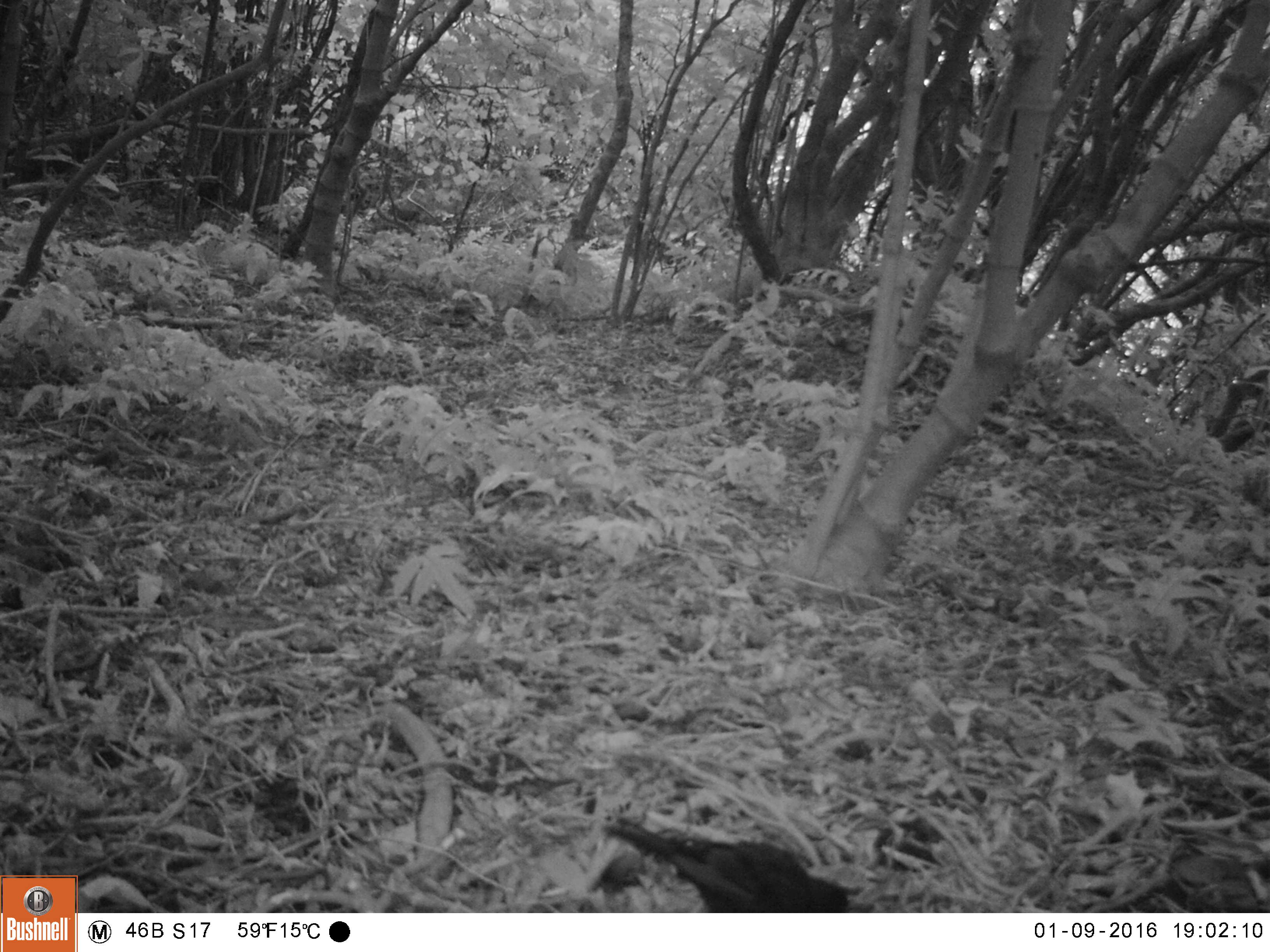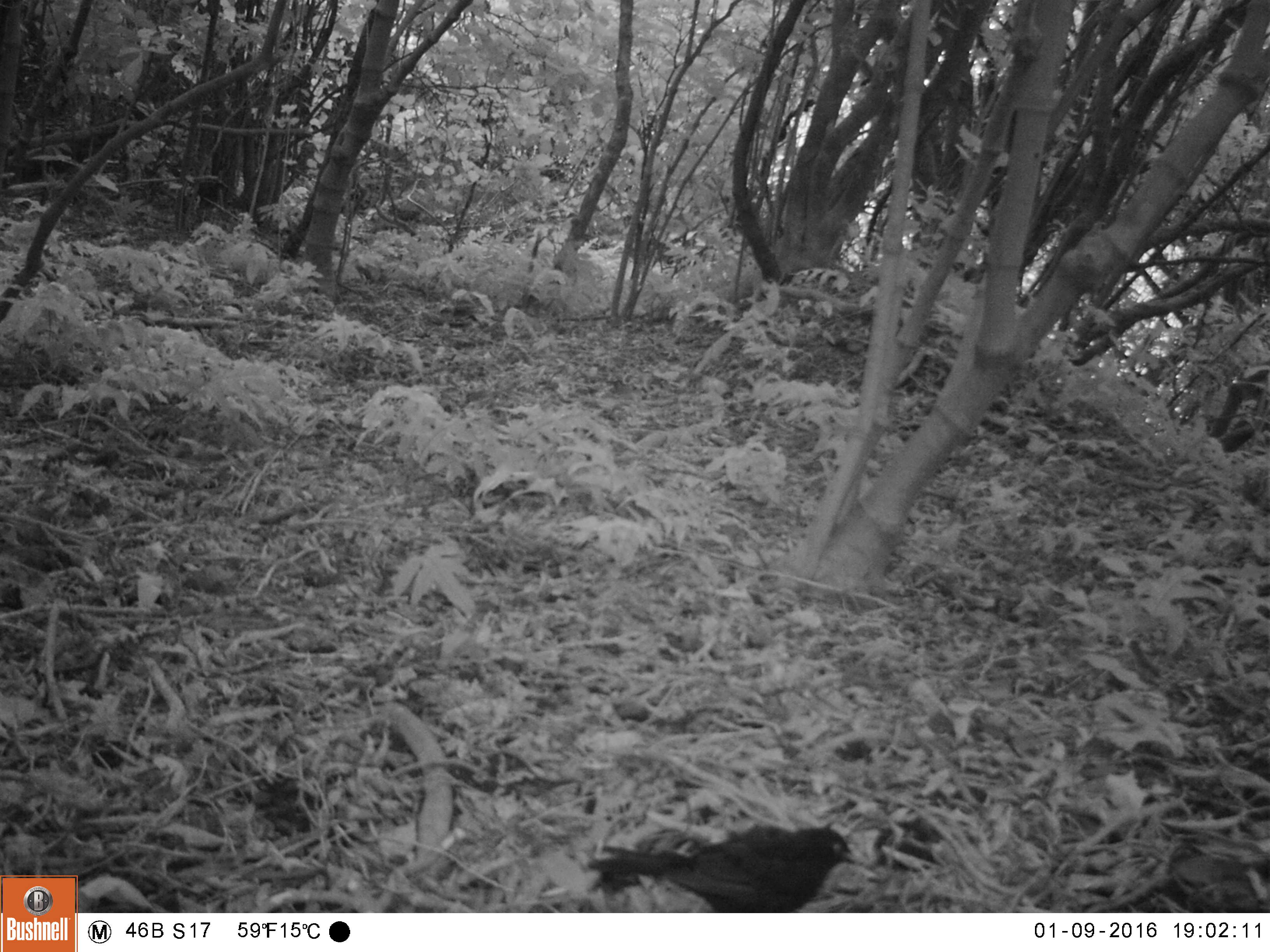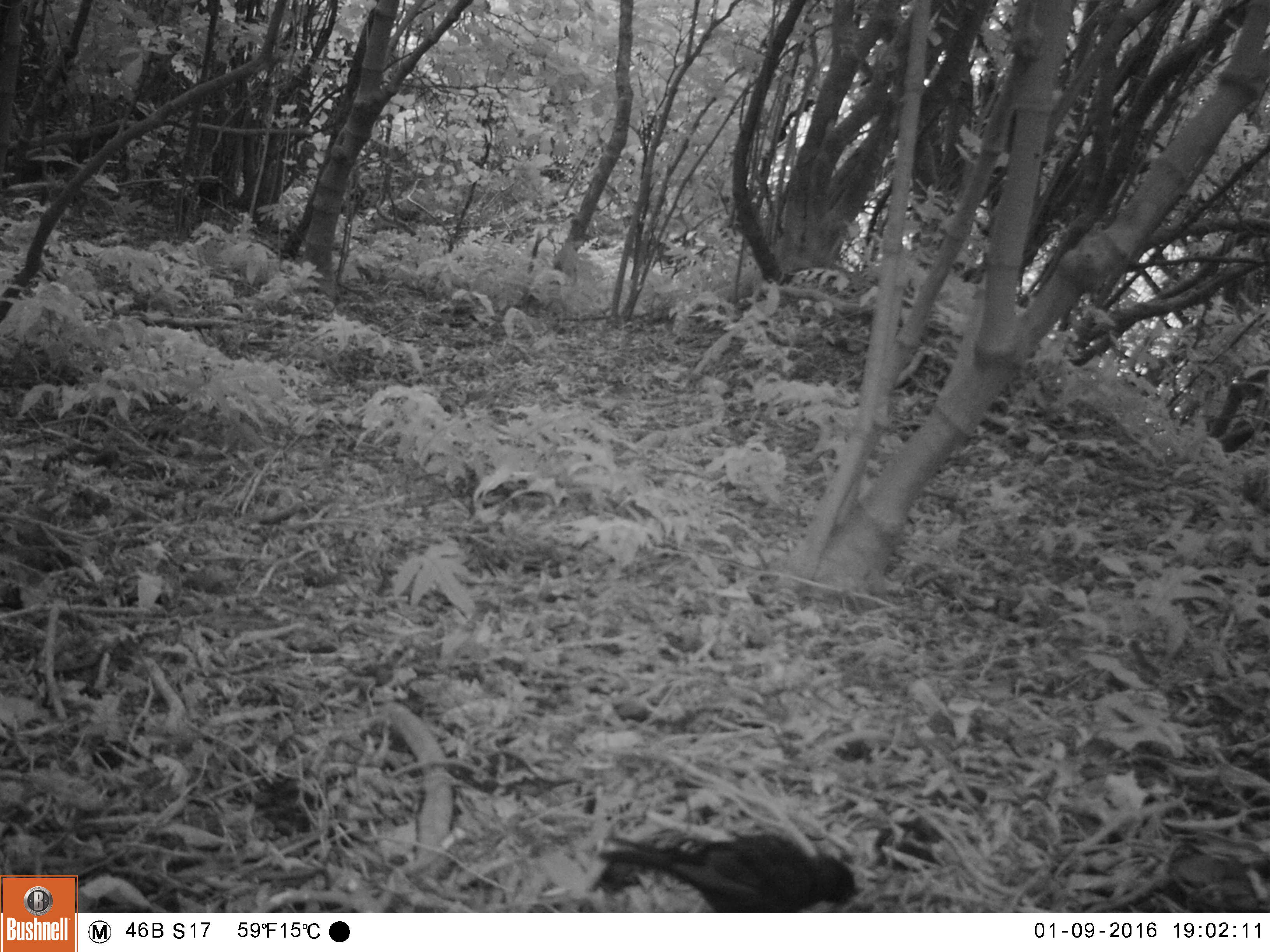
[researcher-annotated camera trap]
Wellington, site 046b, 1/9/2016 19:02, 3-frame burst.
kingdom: Animalia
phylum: Chordata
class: Aves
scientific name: Aves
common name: bird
Bird (Aves).